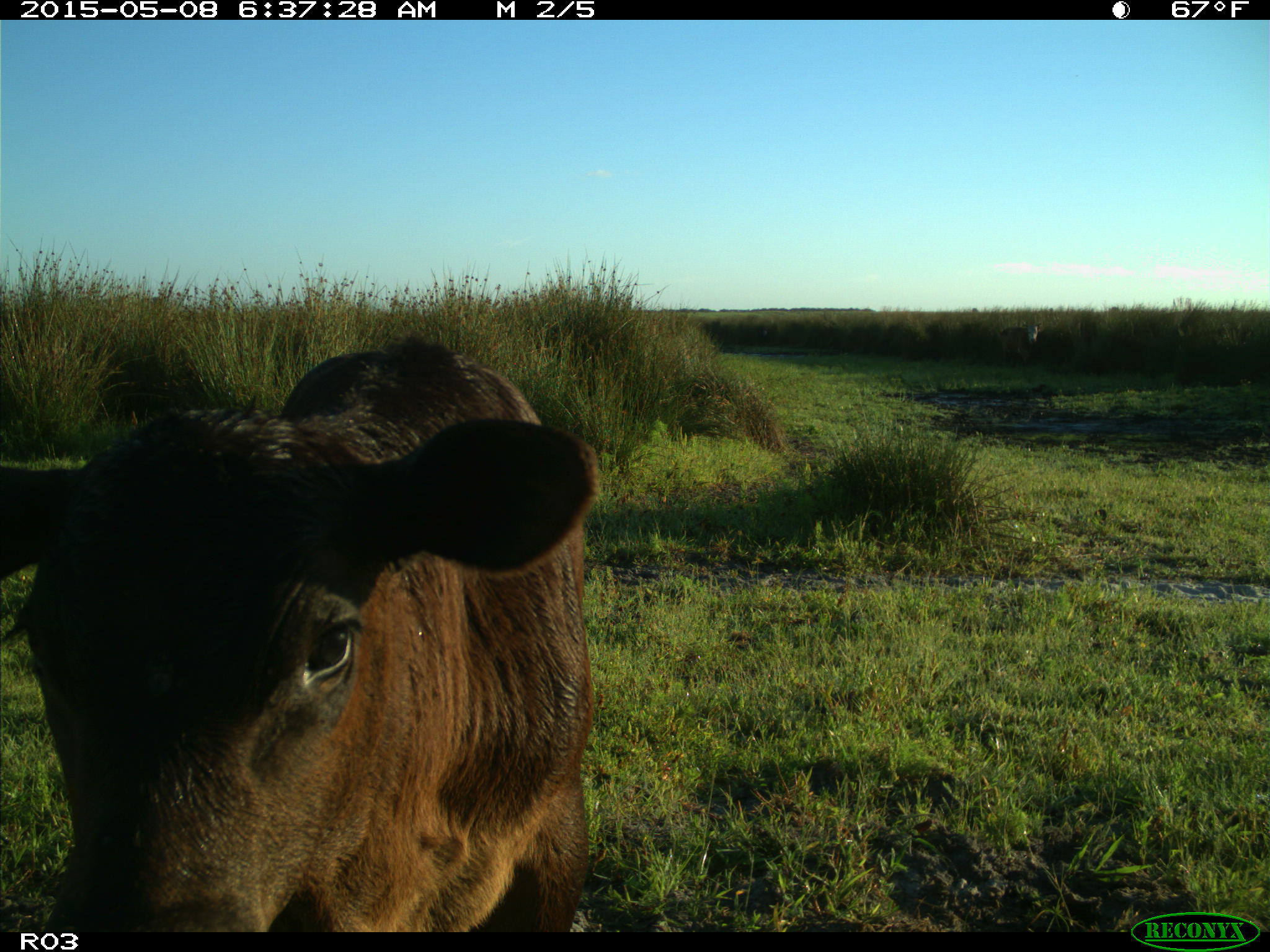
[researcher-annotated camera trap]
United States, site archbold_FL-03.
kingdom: Animalia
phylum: Chordata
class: Mammalia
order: Artiodactyla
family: Bovidae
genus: Bos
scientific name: Bos taurus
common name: domestic cow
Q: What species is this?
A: Bos taurus (domestic cow).